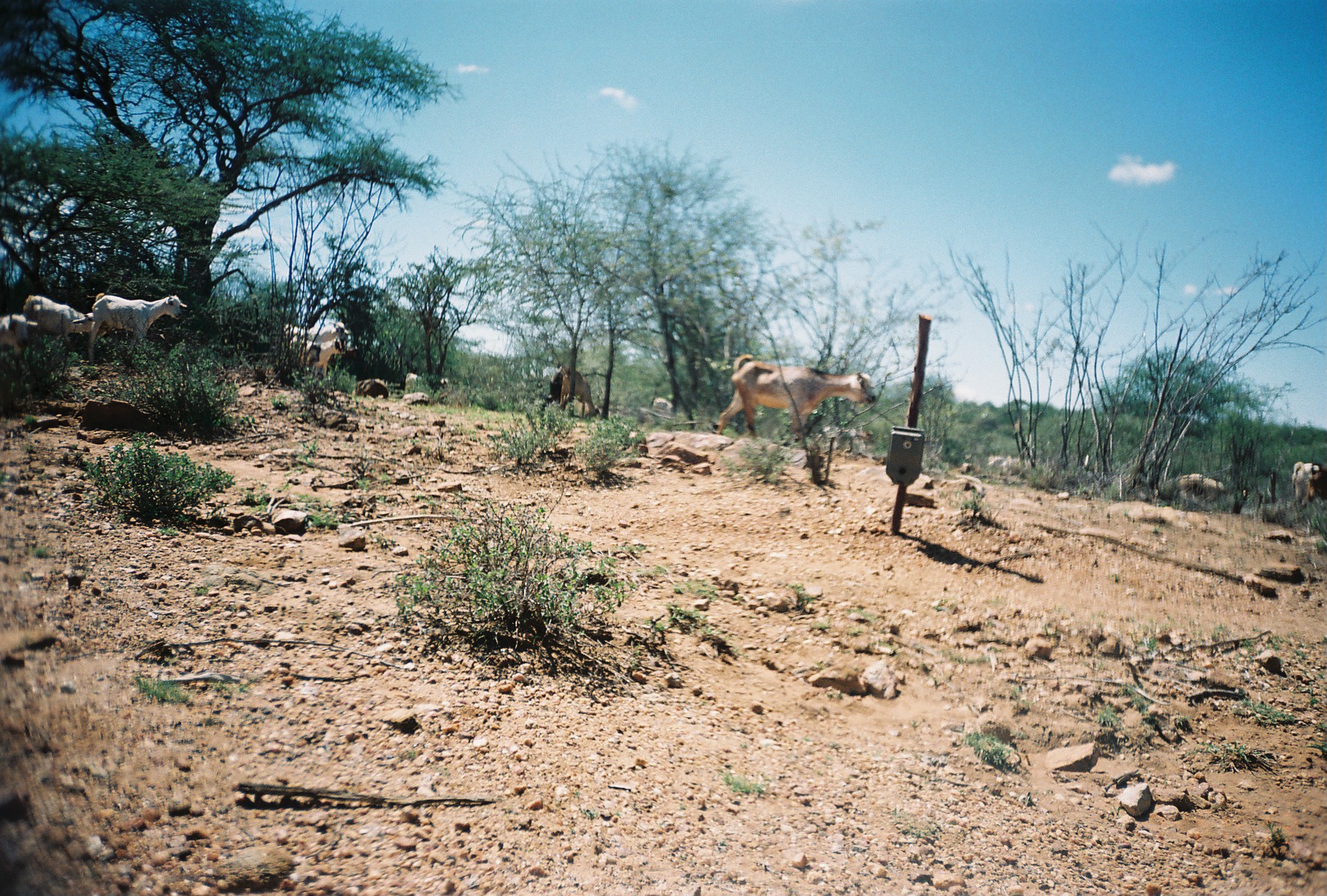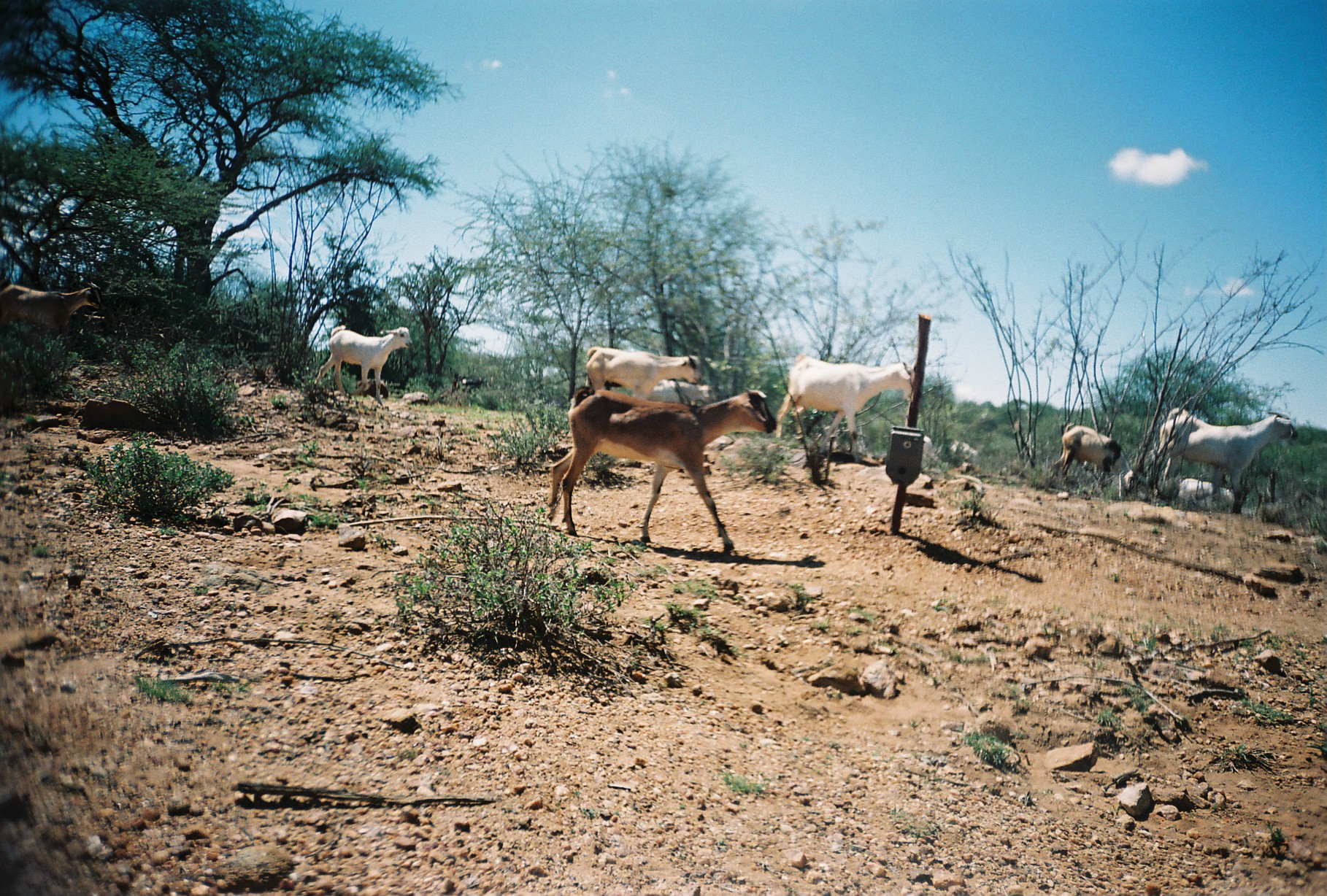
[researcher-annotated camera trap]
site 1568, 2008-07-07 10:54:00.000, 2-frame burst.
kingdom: Animalia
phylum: Chordata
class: Mammalia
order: Artiodactyla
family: Bovidae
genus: Capra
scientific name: Capra aegagrus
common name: wild goat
Capra aegagrus (wild goat), count 15.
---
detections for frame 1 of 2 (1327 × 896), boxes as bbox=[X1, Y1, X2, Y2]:
capra aegagrus: bbox=[715, 354, 876, 439]; bbox=[87, 293, 187, 364]; bbox=[23, 294, 110, 351]; bbox=[289, 335, 346, 378]; bbox=[1177, 472, 1233, 510]; bbox=[560, 367, 600, 416]; bbox=[0, 313, 40, 359]; bbox=[283, 322, 350, 347]; bbox=[817, 425, 875, 451]; bbox=[1291, 461, 1312, 509]; bbox=[405, 372, 448, 394]; bbox=[1305, 463, 1327, 502]; bbox=[652, 397, 674, 416]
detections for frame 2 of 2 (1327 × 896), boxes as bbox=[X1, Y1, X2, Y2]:
capra aegagrus: bbox=[546, 387, 776, 553]; bbox=[774, 353, 915, 462]; bbox=[1156, 408, 1298, 514]; bbox=[313, 324, 412, 406]; bbox=[0, 279, 106, 355]; bbox=[585, 347, 701, 399]; bbox=[1054, 424, 1135, 493]; bbox=[633, 379, 715, 405]; bbox=[1178, 478, 1234, 514]; bbox=[356, 378, 391, 401]